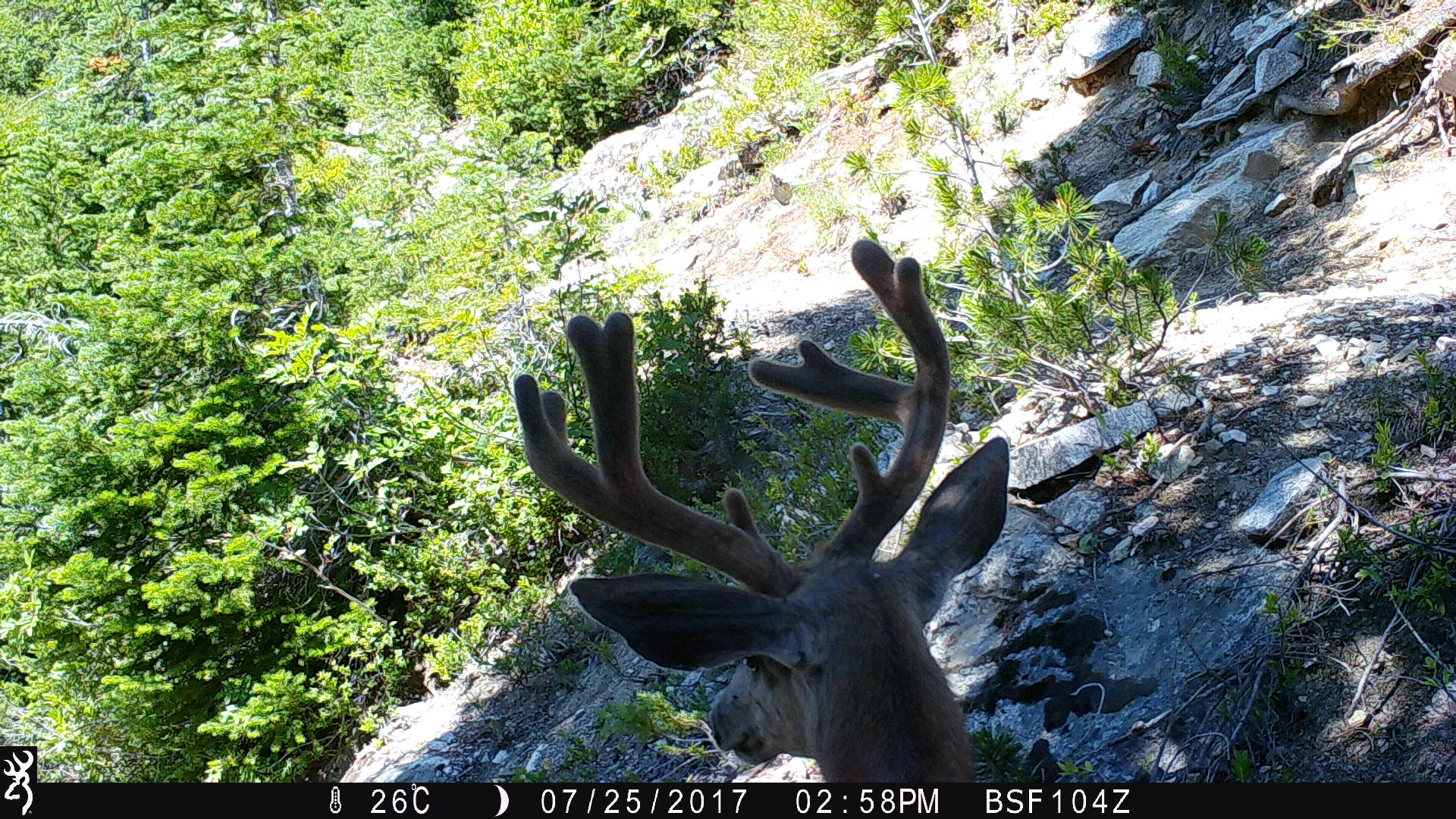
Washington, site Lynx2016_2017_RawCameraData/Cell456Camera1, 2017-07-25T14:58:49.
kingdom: Animalia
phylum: Chordata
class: Mammalia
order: Artiodactyla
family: Cervidae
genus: Odocoileus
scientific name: Odocoileus hemionus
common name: mule deer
Odocoileus hemionus (mule deer). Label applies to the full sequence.